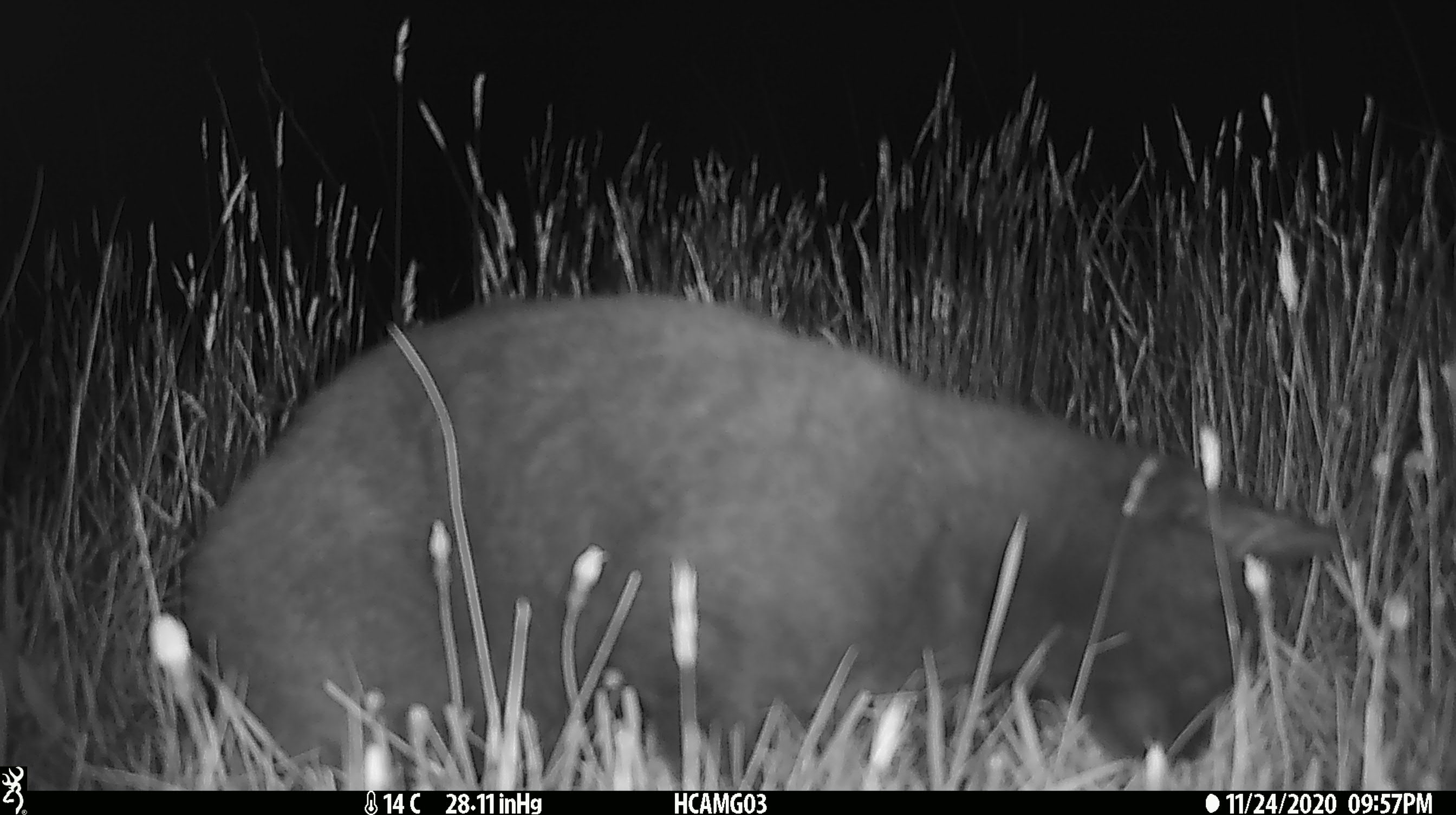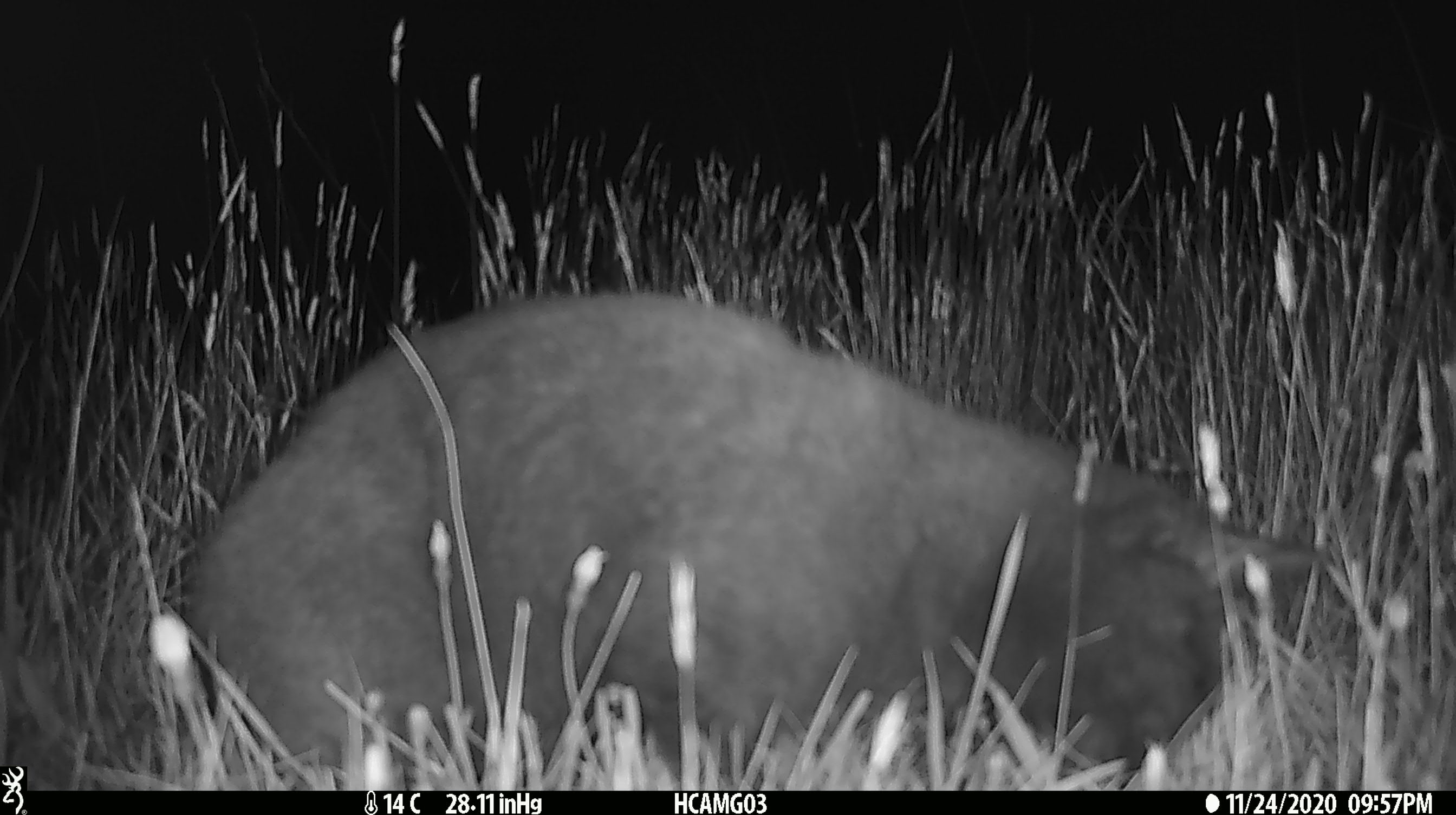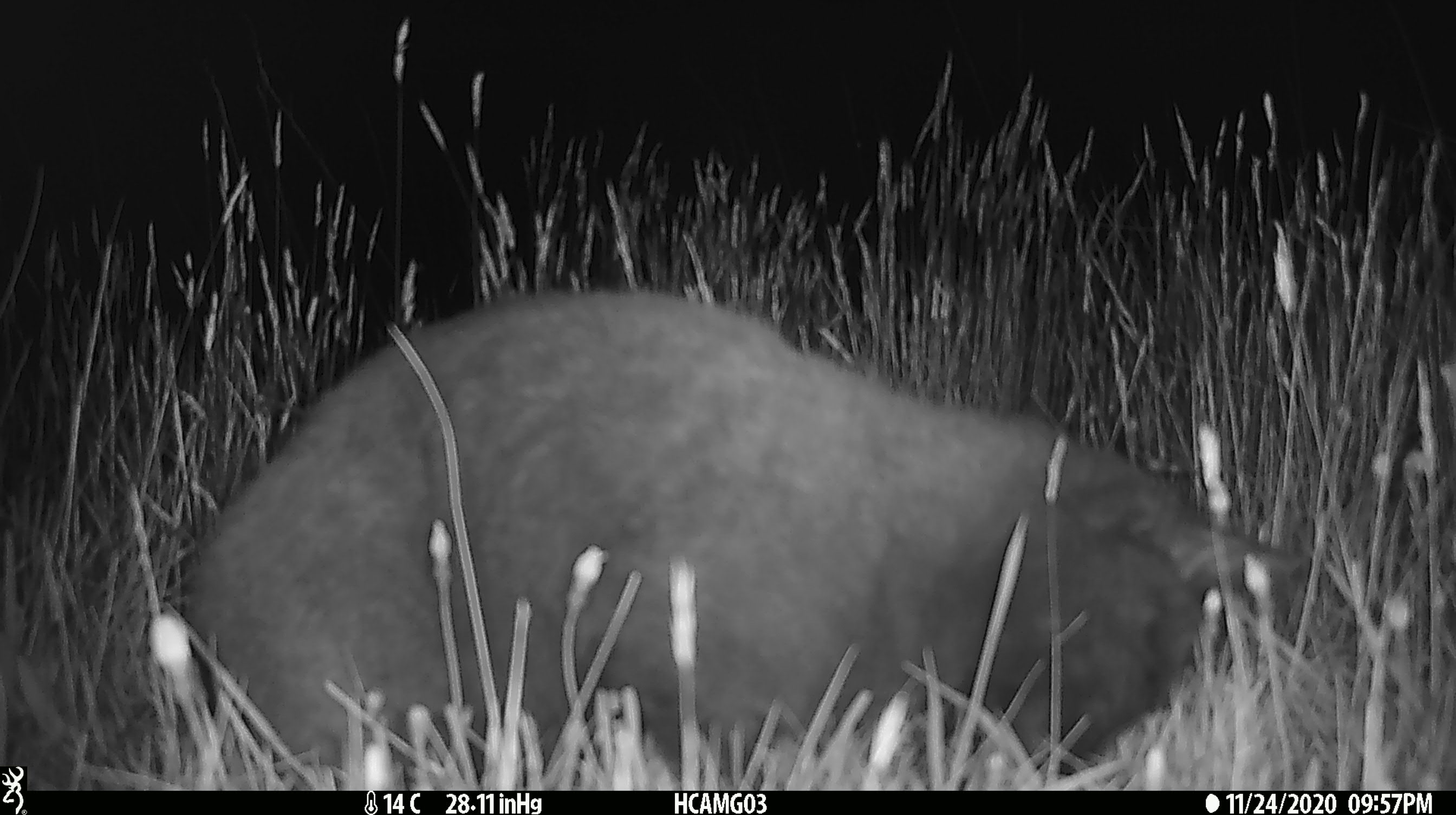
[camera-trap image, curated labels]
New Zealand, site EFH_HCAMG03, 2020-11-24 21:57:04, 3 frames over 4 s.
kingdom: Animalia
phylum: Chordata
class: Mammalia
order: Carnivora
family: Felidae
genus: Felis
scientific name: Felis catus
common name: domestic cat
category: cat